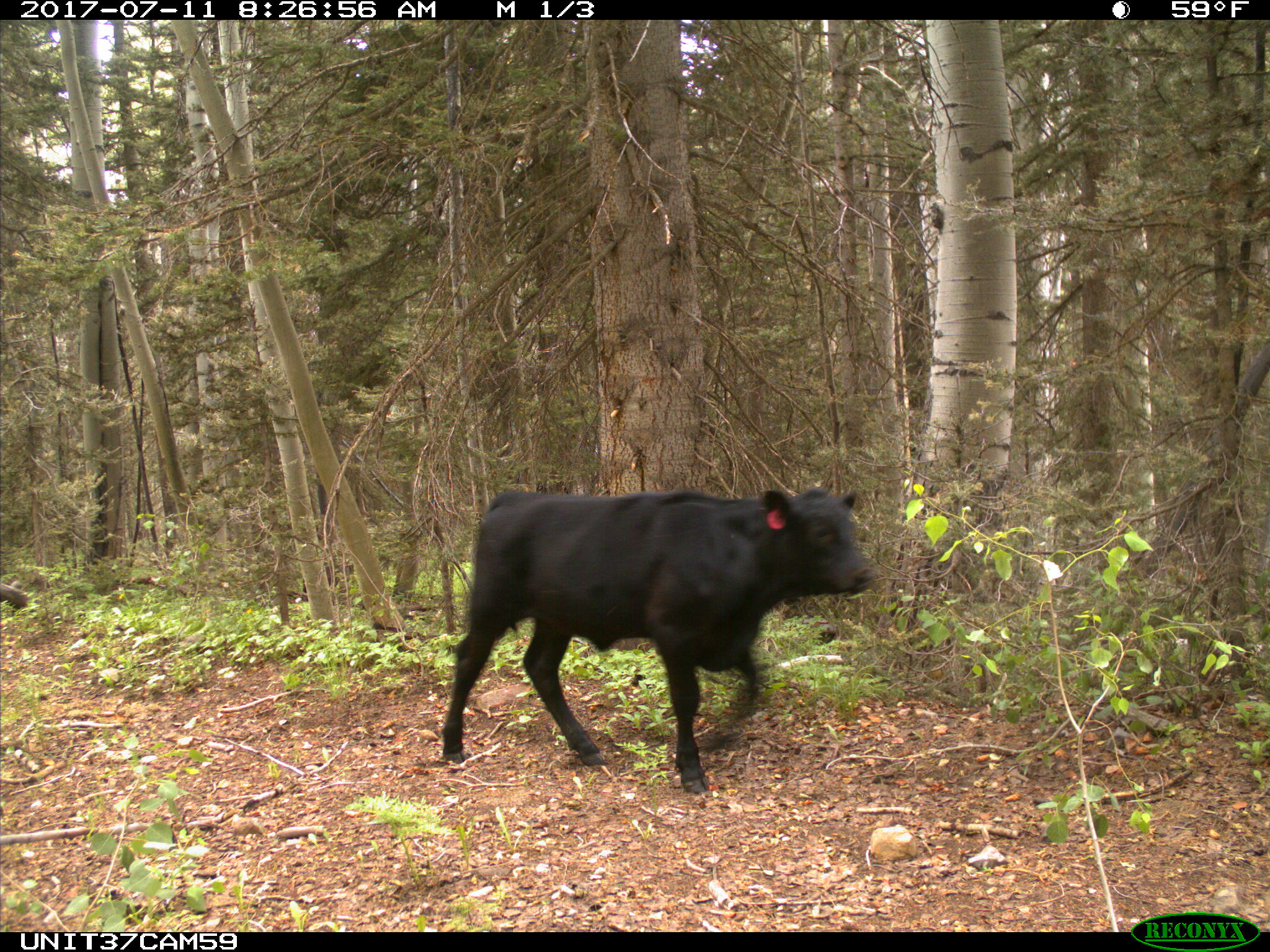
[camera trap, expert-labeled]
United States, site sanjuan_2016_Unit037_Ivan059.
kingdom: Animalia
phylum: Chordata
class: Mammalia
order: Artiodactyla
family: Bovidae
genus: Bos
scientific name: Bos taurus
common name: domestic cow